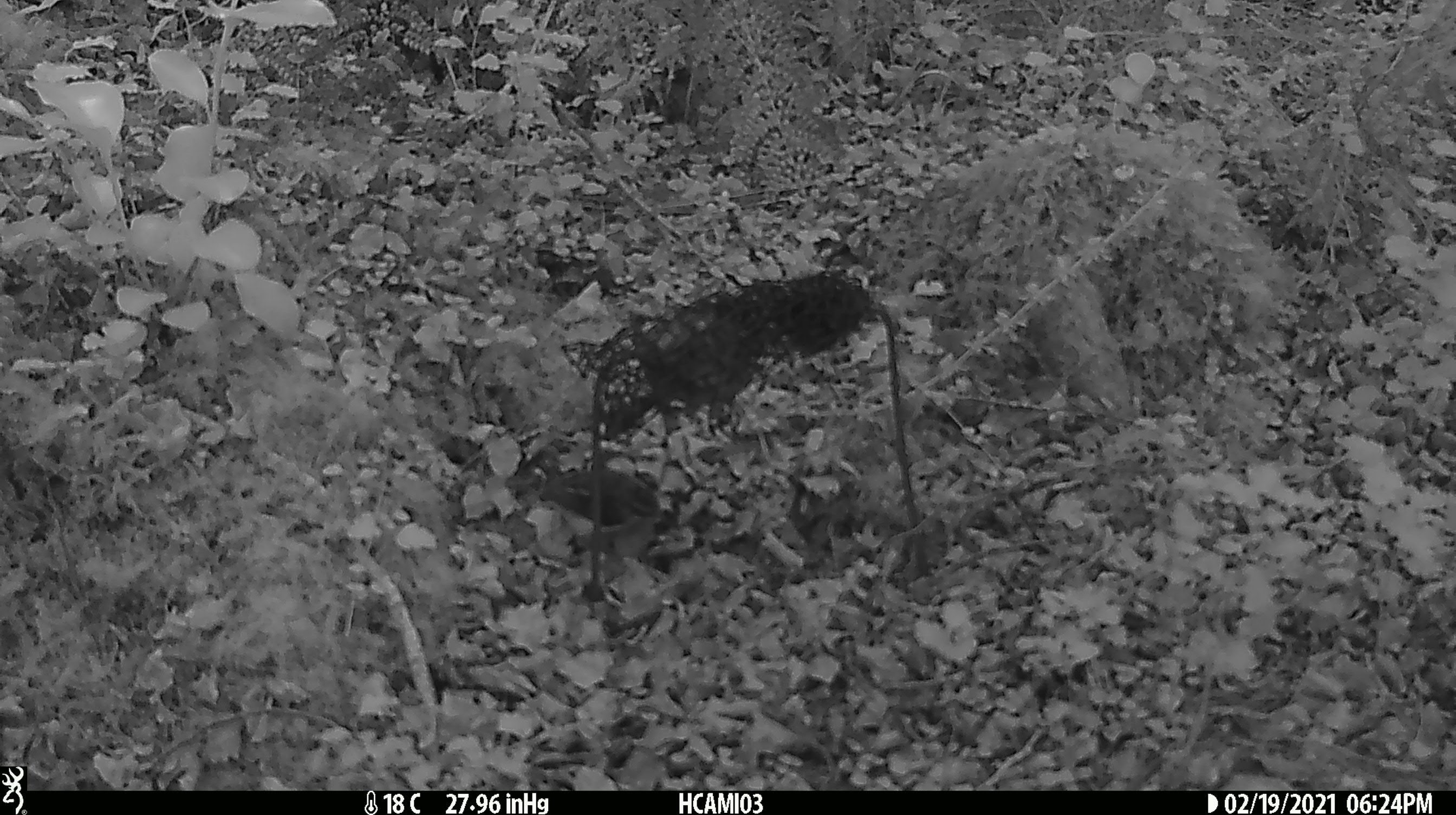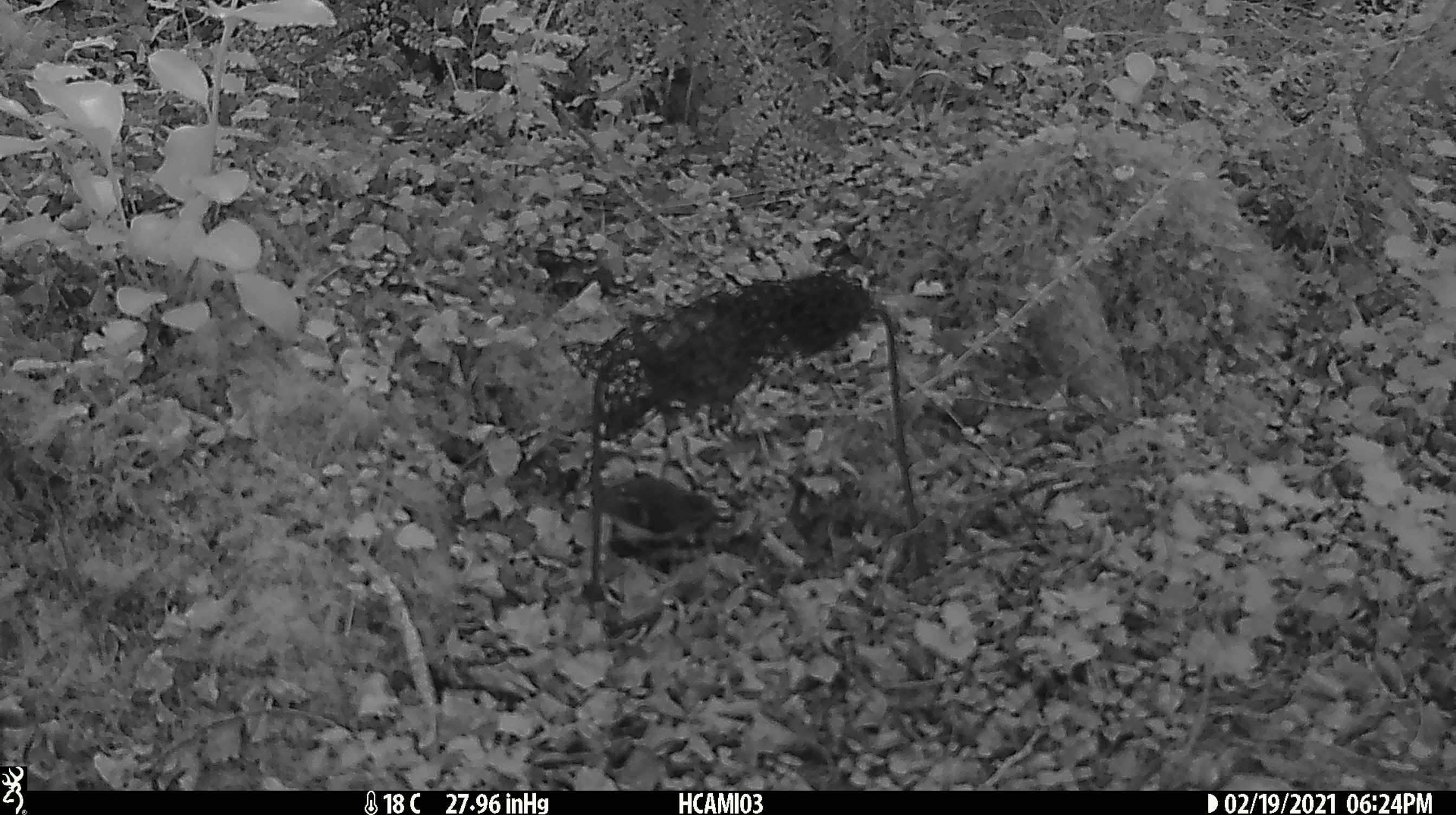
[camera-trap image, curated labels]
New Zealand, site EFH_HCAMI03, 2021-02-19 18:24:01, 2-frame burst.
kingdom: Animalia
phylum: Chordata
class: Aves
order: Passeriformes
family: Acanthisittidae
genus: Acanthisitta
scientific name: Acanthisitta chloris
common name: rifleman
Rifleman (Acanthisitta chloris).